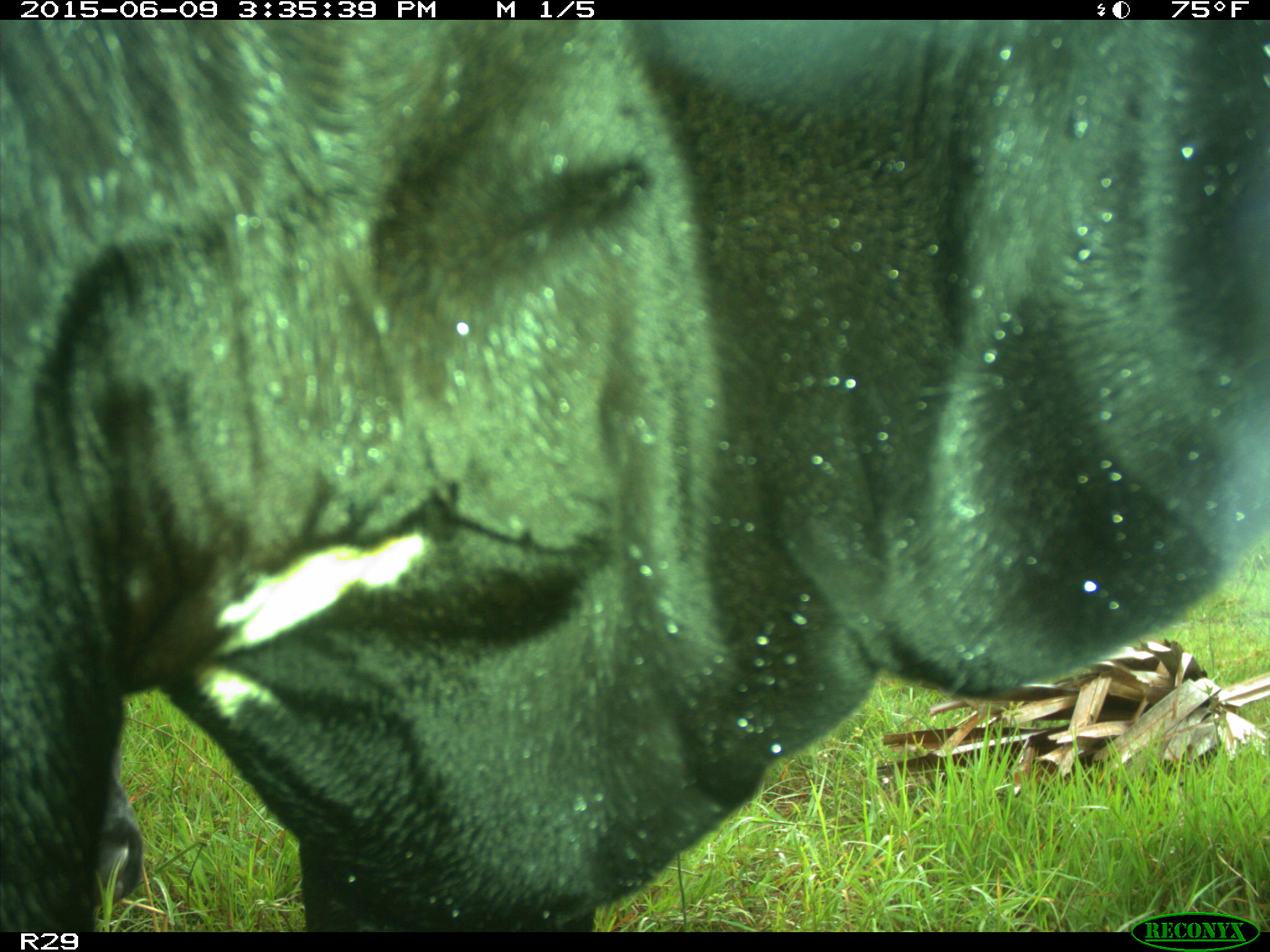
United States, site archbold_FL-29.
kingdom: Animalia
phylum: Chordata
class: Mammalia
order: Artiodactyla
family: Bovidae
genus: Bos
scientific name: Bos taurus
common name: domestic cow